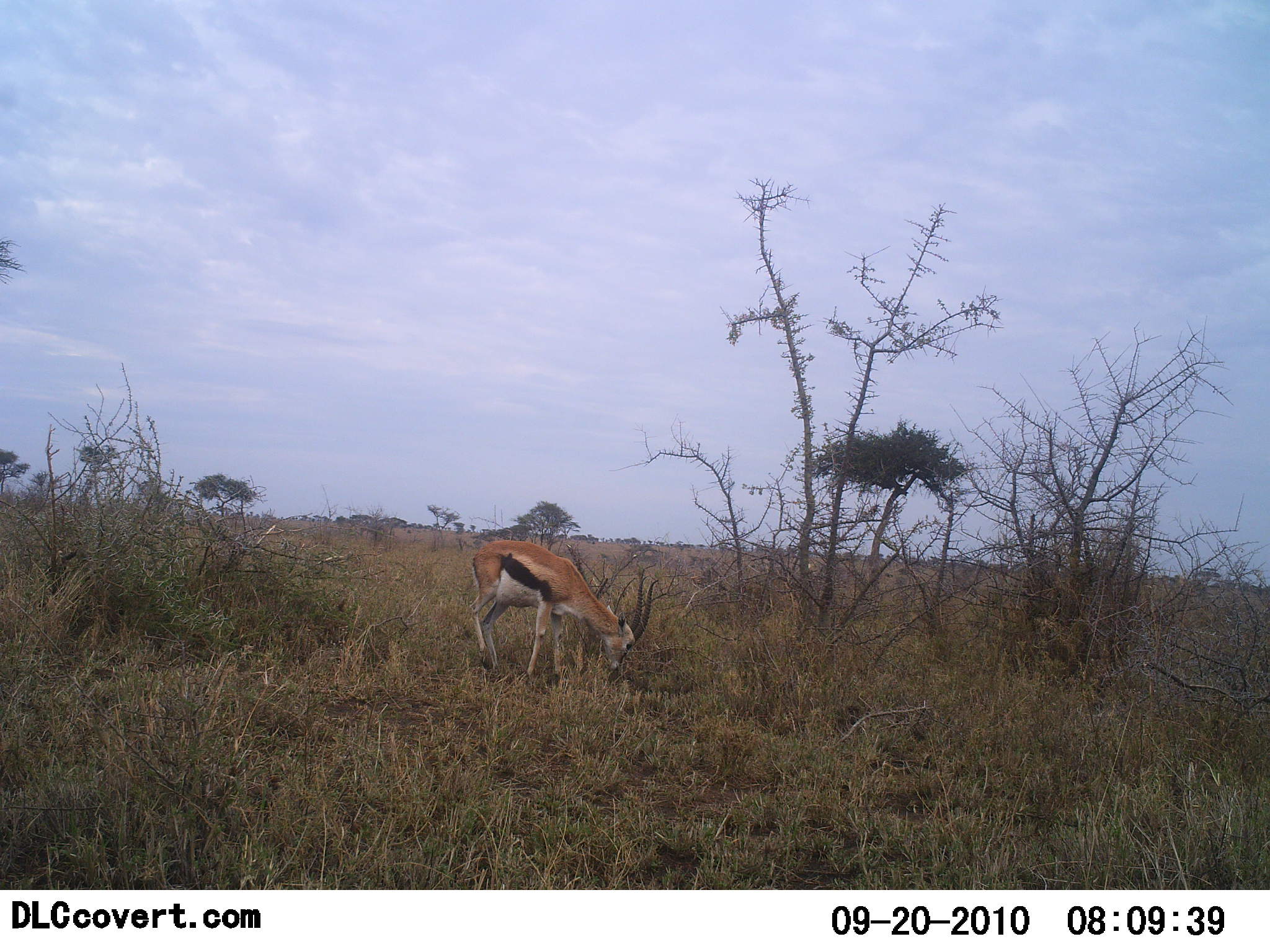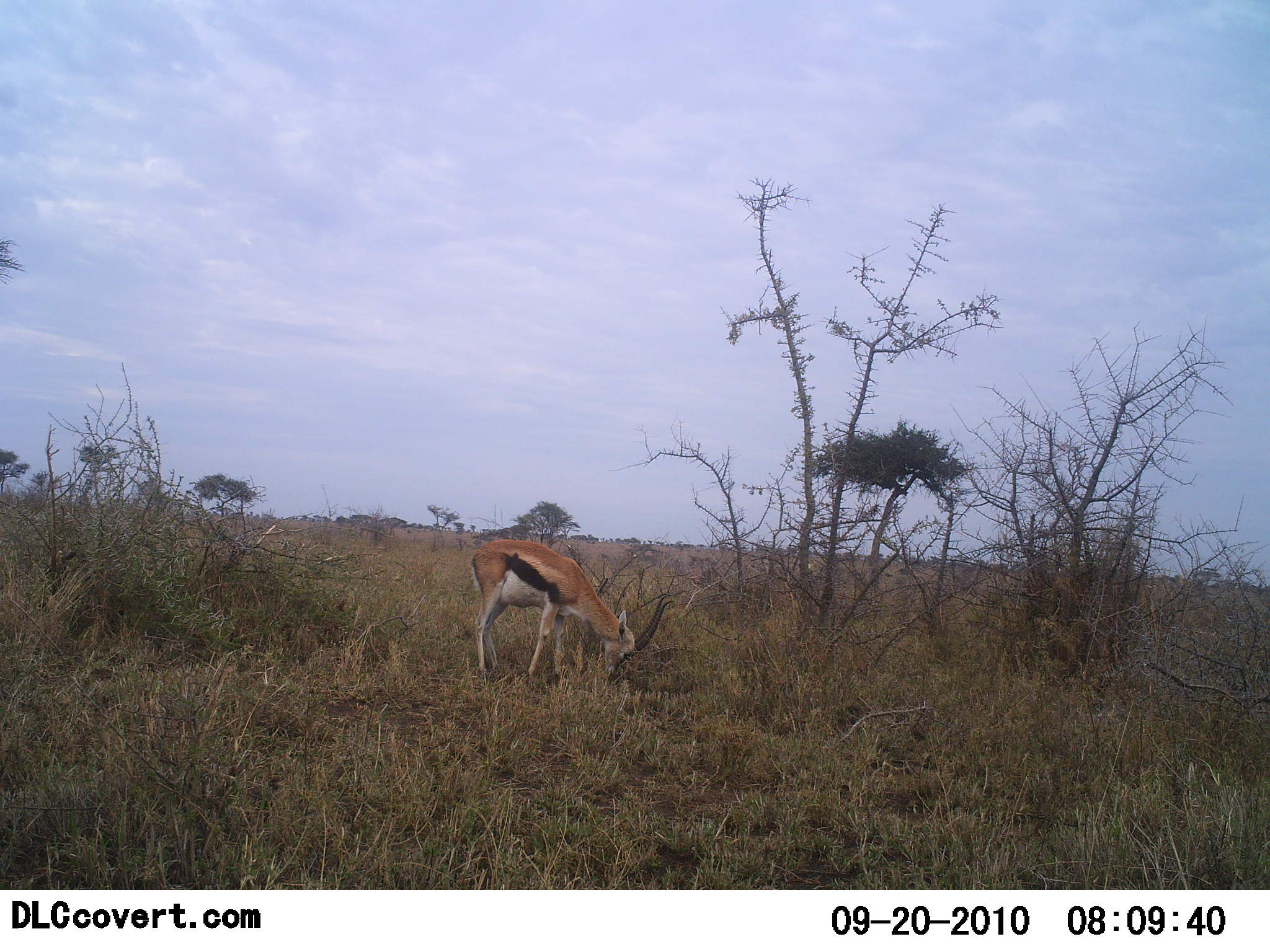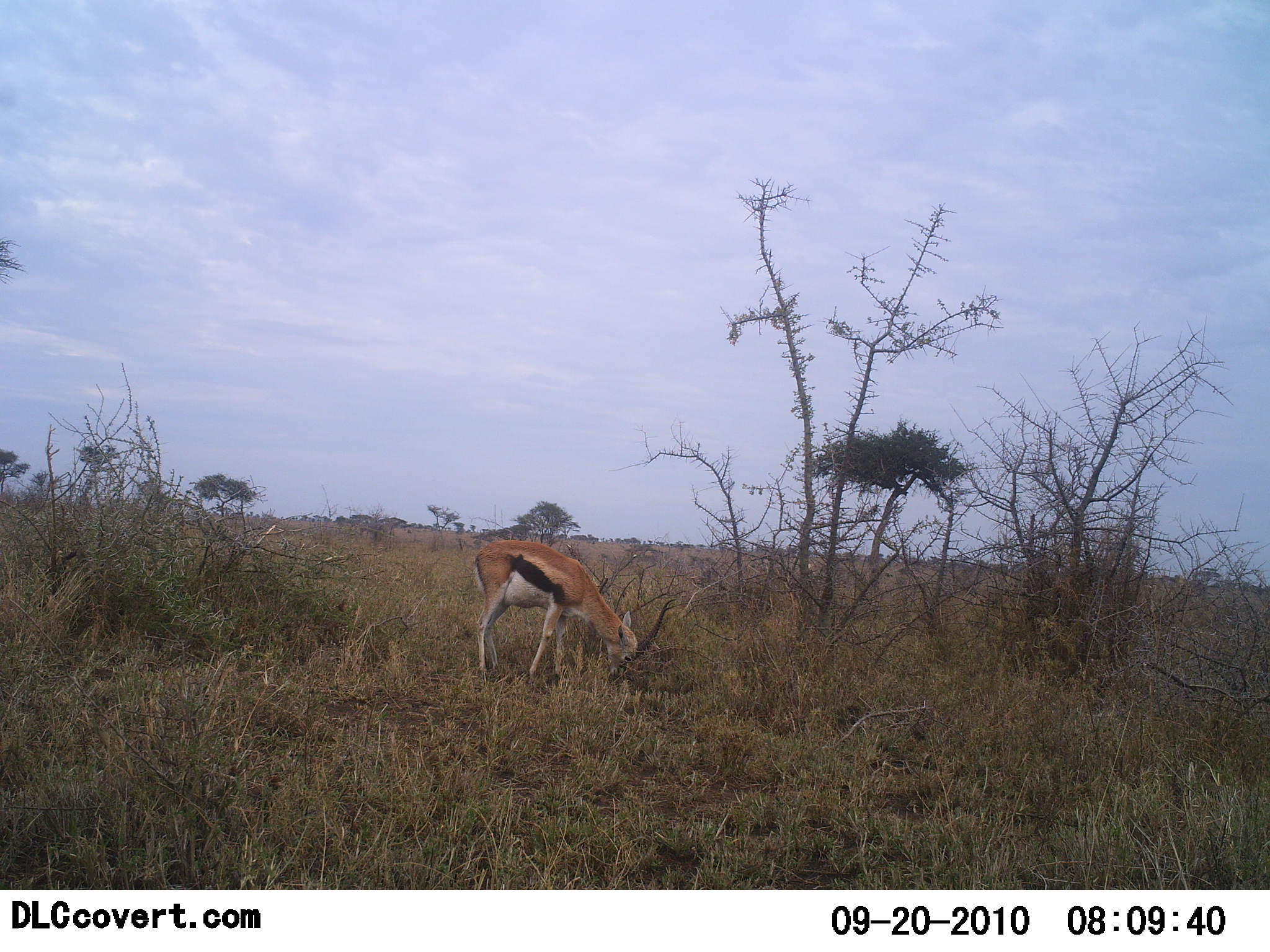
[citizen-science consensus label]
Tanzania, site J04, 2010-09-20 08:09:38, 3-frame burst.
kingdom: Animalia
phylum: Chordata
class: Mammalia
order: Artiodactyla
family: Bovidae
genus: Eudorcas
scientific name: Eudorcas thomsonii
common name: thomson's gazelle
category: gazellethomsons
Gazellethomsons (thomson's gazelle) (Eudorcas thomsonii), count 1. Behavior (volunteer vote fractions): standing 13%, resting 0%, moving 0%, interacting 0%. Young present (vote fraction): 0%. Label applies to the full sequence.